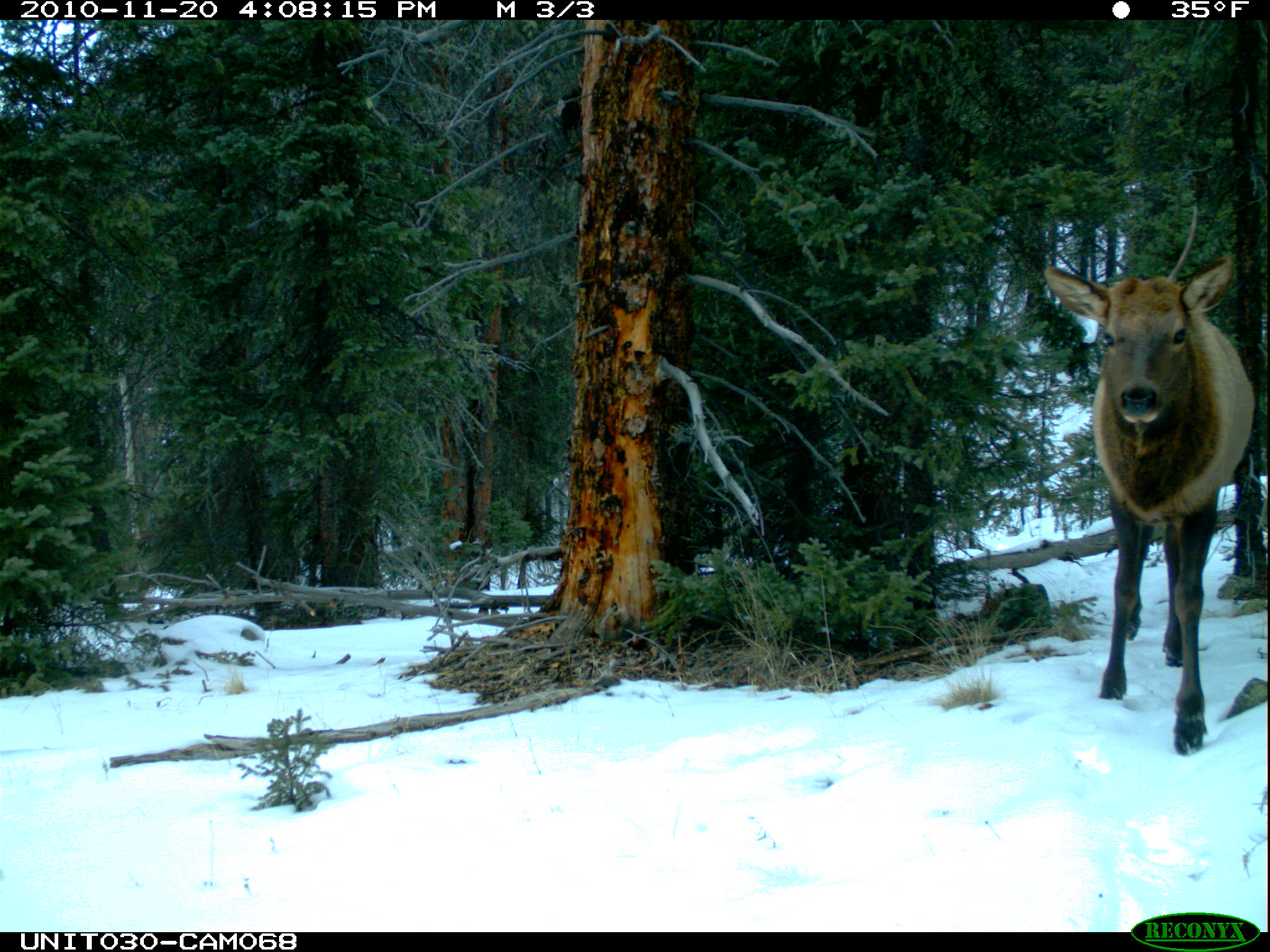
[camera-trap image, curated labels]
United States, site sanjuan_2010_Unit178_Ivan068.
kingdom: Animalia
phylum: Chordata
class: Mammalia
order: Artiodactyla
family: Cervidae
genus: Cervus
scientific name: Cervus elaphus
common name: red deer